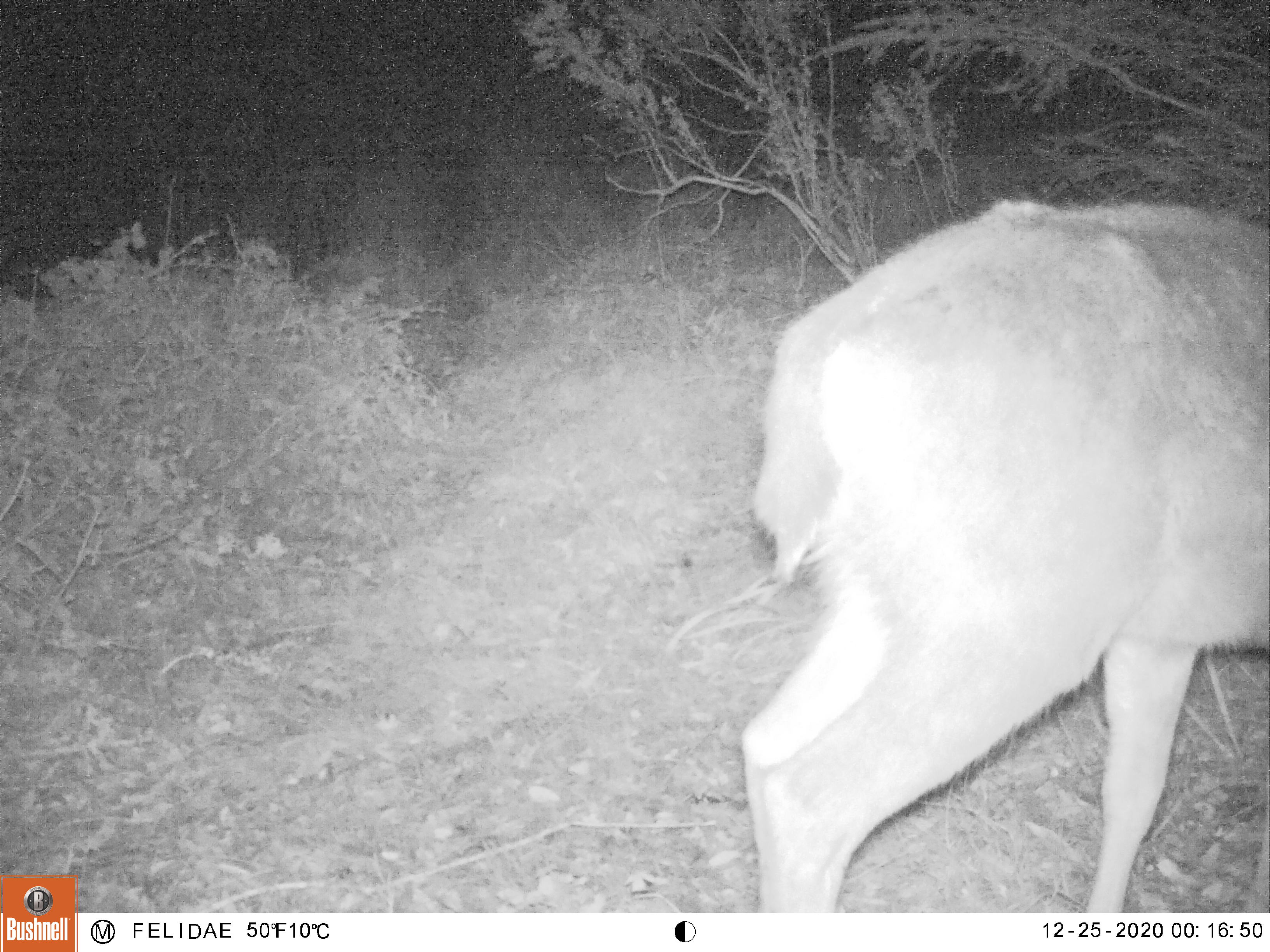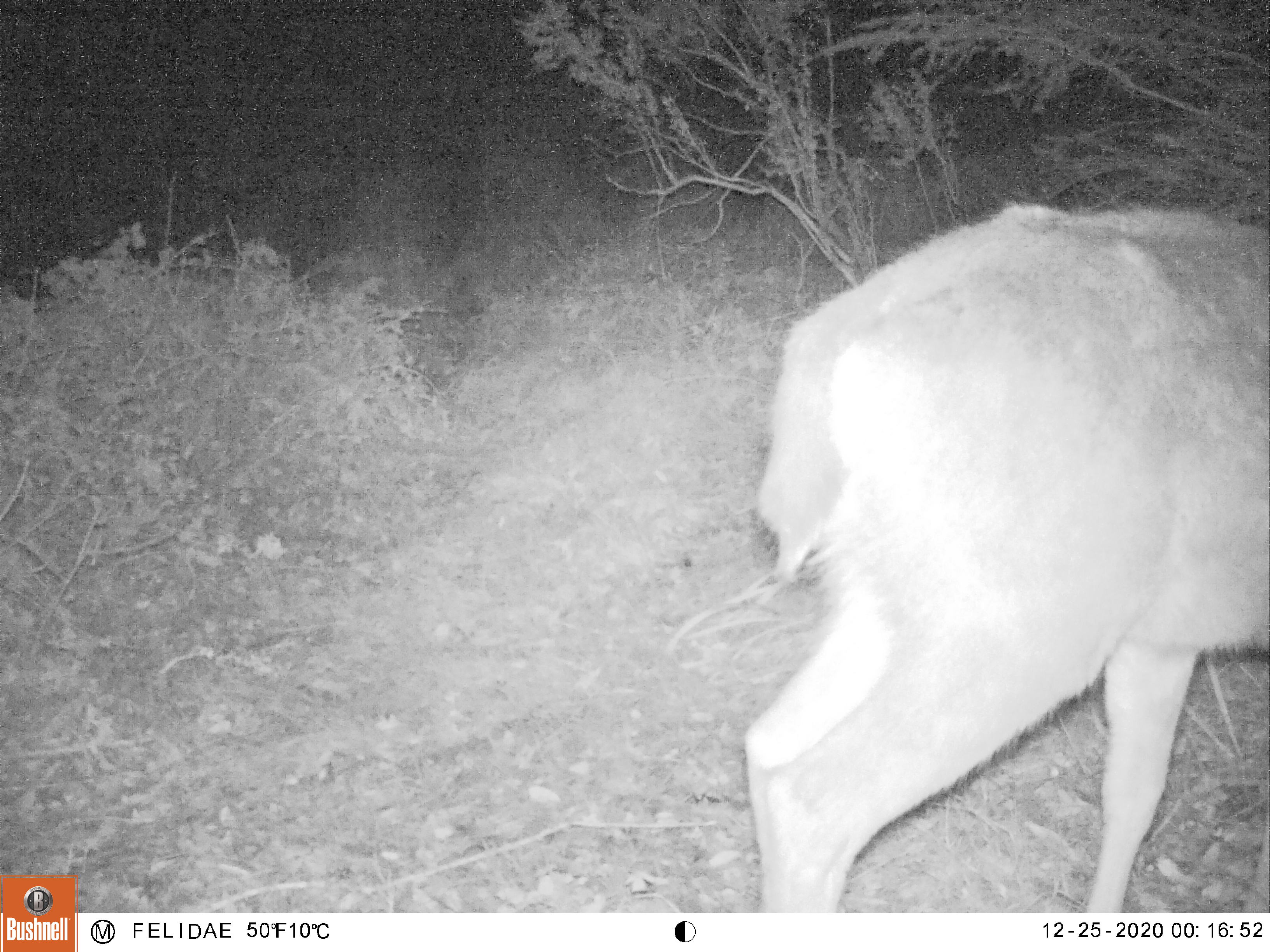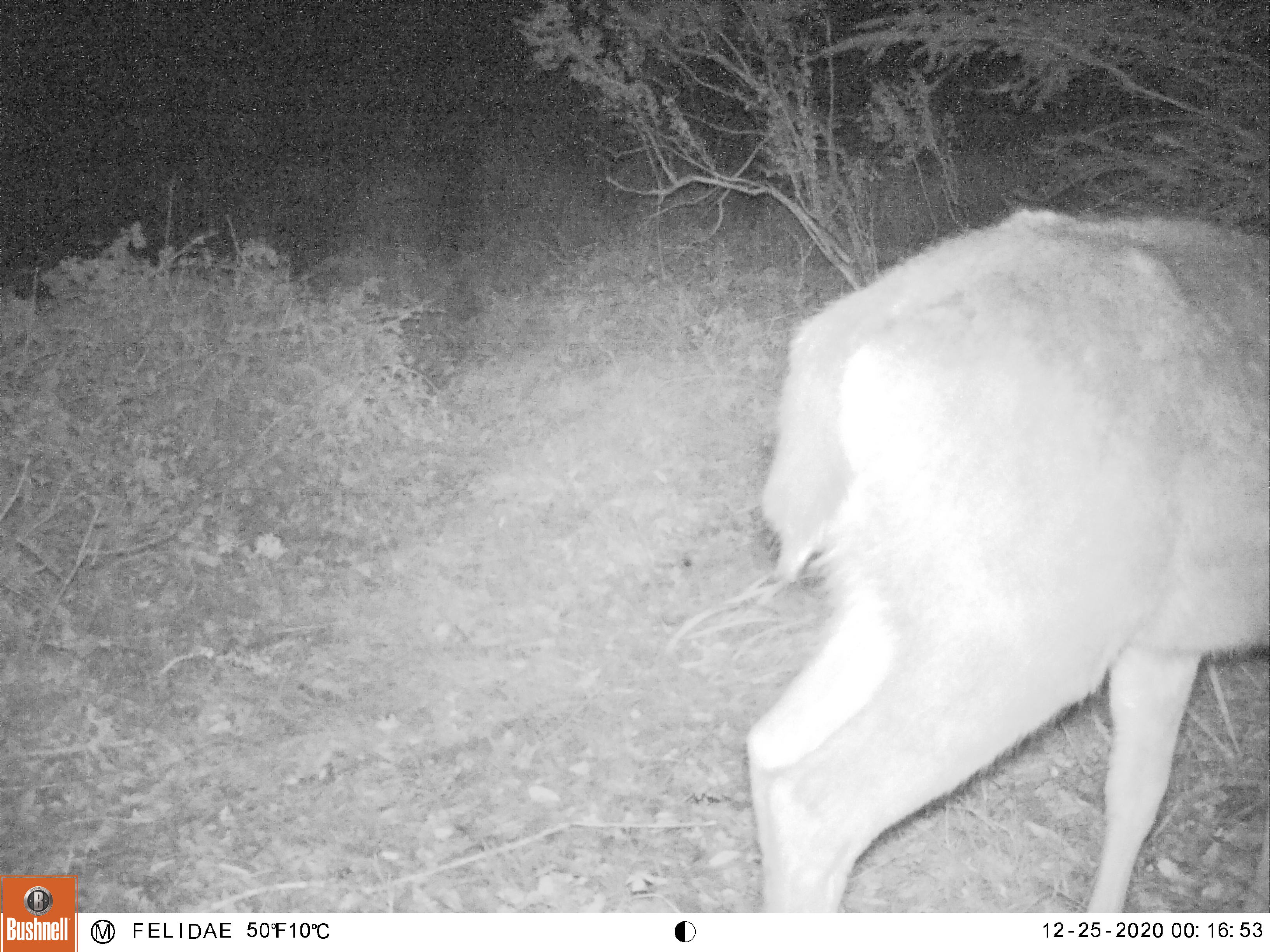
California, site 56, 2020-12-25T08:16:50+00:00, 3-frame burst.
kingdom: Animalia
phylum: Chordata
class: Mammalia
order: Artiodactyla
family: Cervidae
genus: Odocoileus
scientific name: Odocoileus hemionus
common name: mule deer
Mule deer (Odocoileus hemionus).